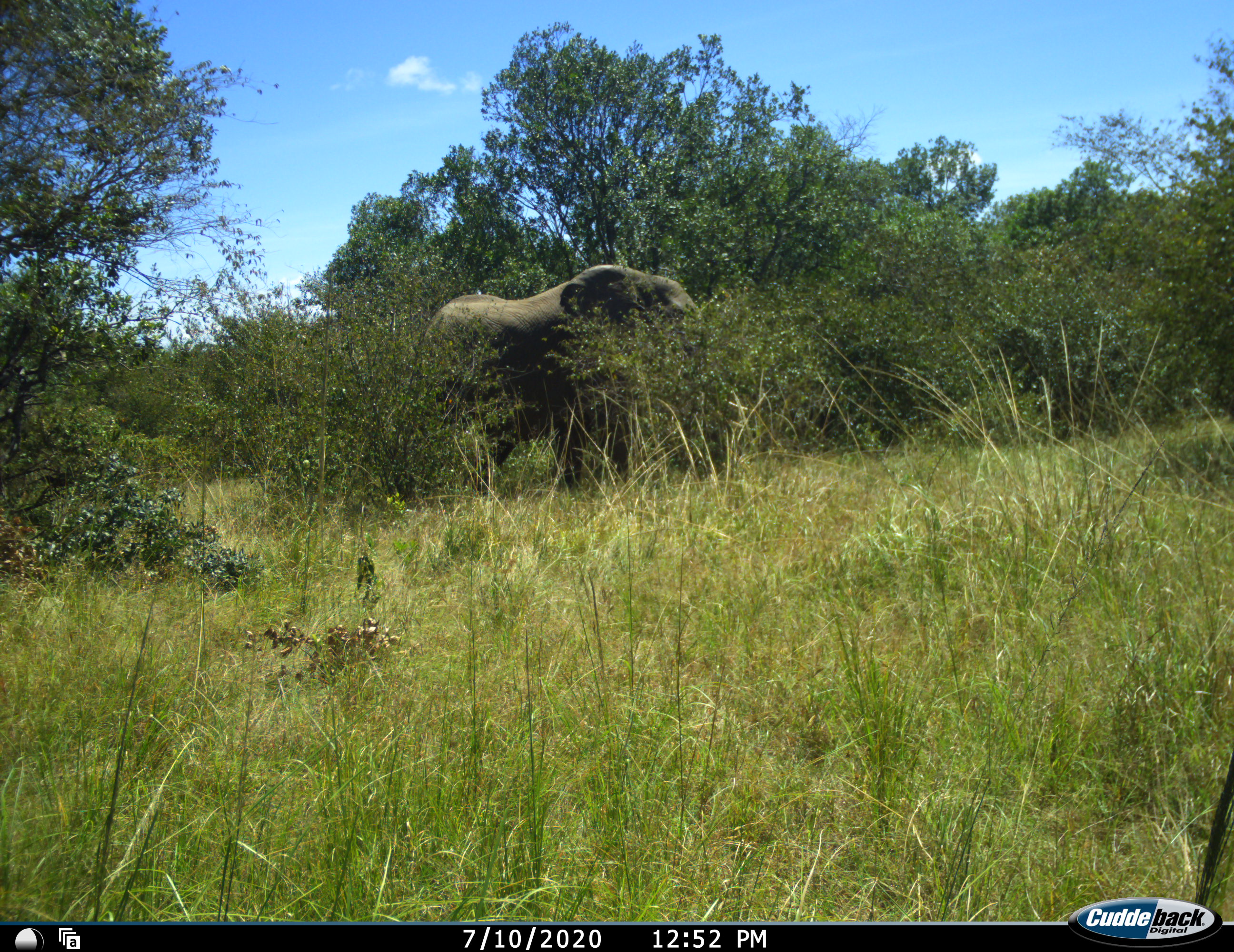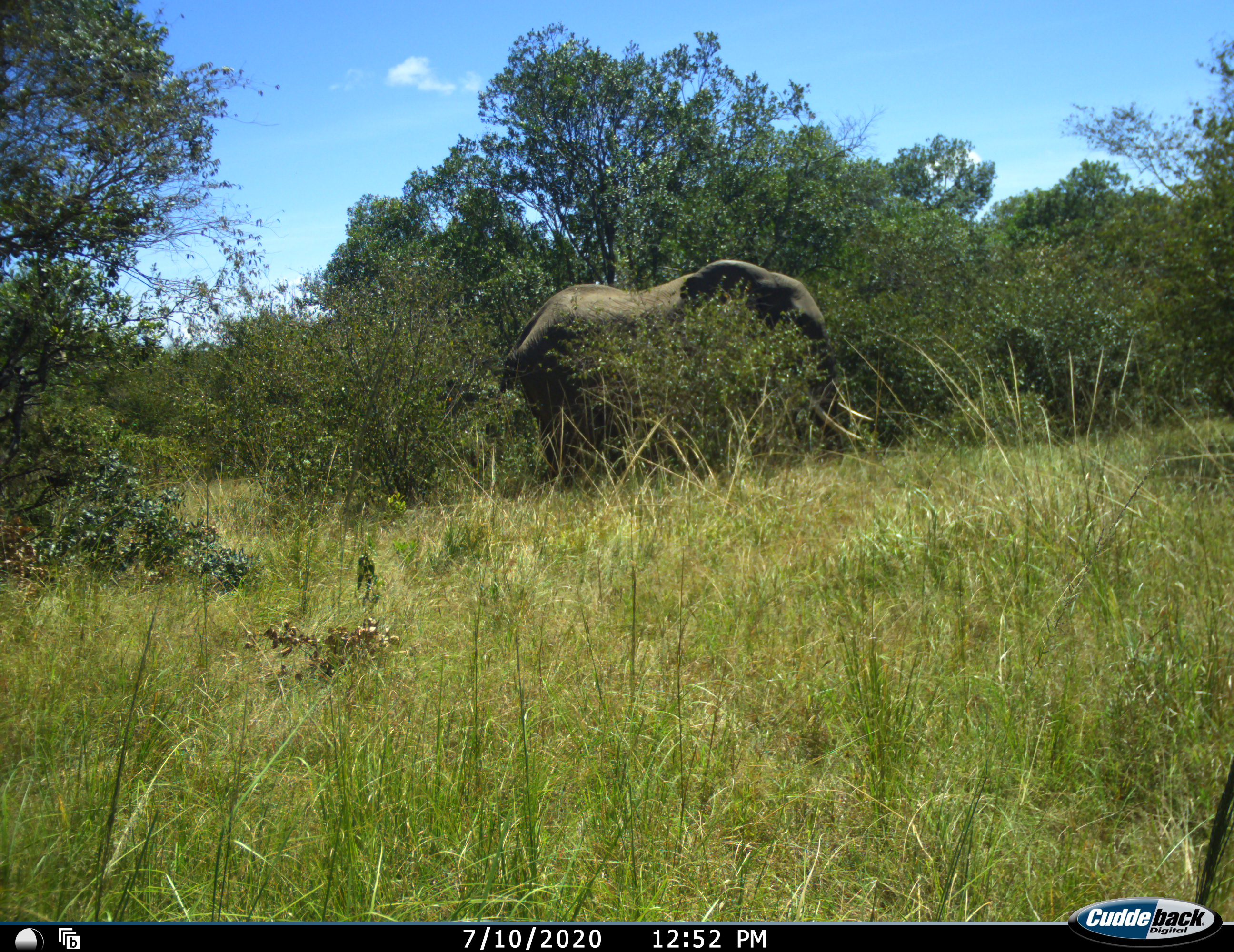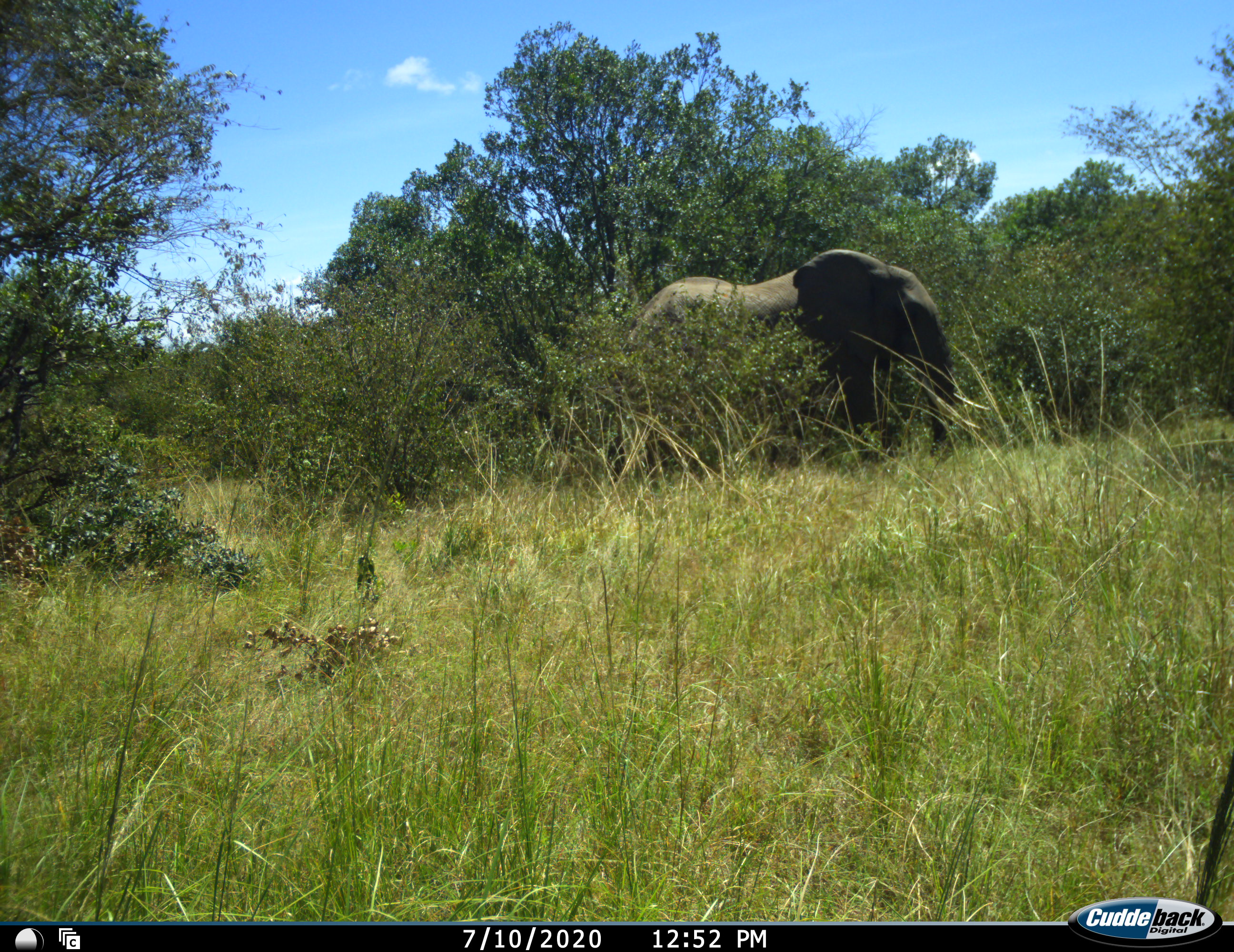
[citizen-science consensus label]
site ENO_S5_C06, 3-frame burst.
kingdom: Animalia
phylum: Chordata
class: Mammalia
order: Proboscidea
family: Elephantidae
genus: Loxodonta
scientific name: Loxodonta africana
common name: african bush elephant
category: elephant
Elephant (african bush elephant) (Loxodonta africana), count 1. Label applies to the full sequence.